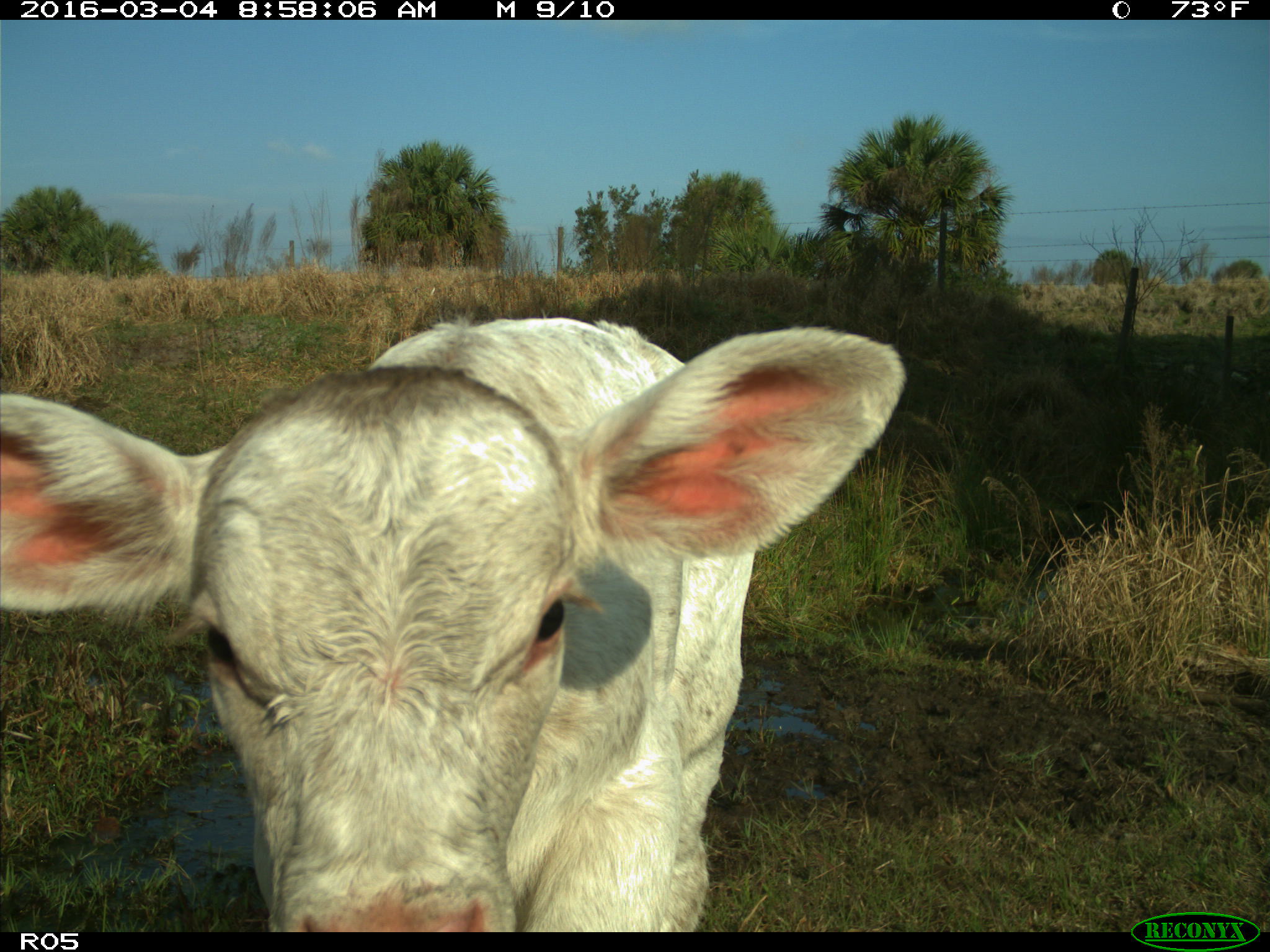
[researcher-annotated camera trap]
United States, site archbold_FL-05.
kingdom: Animalia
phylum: Chordata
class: Mammalia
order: Artiodactyla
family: Bovidae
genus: Bos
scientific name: Bos taurus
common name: domestic cow